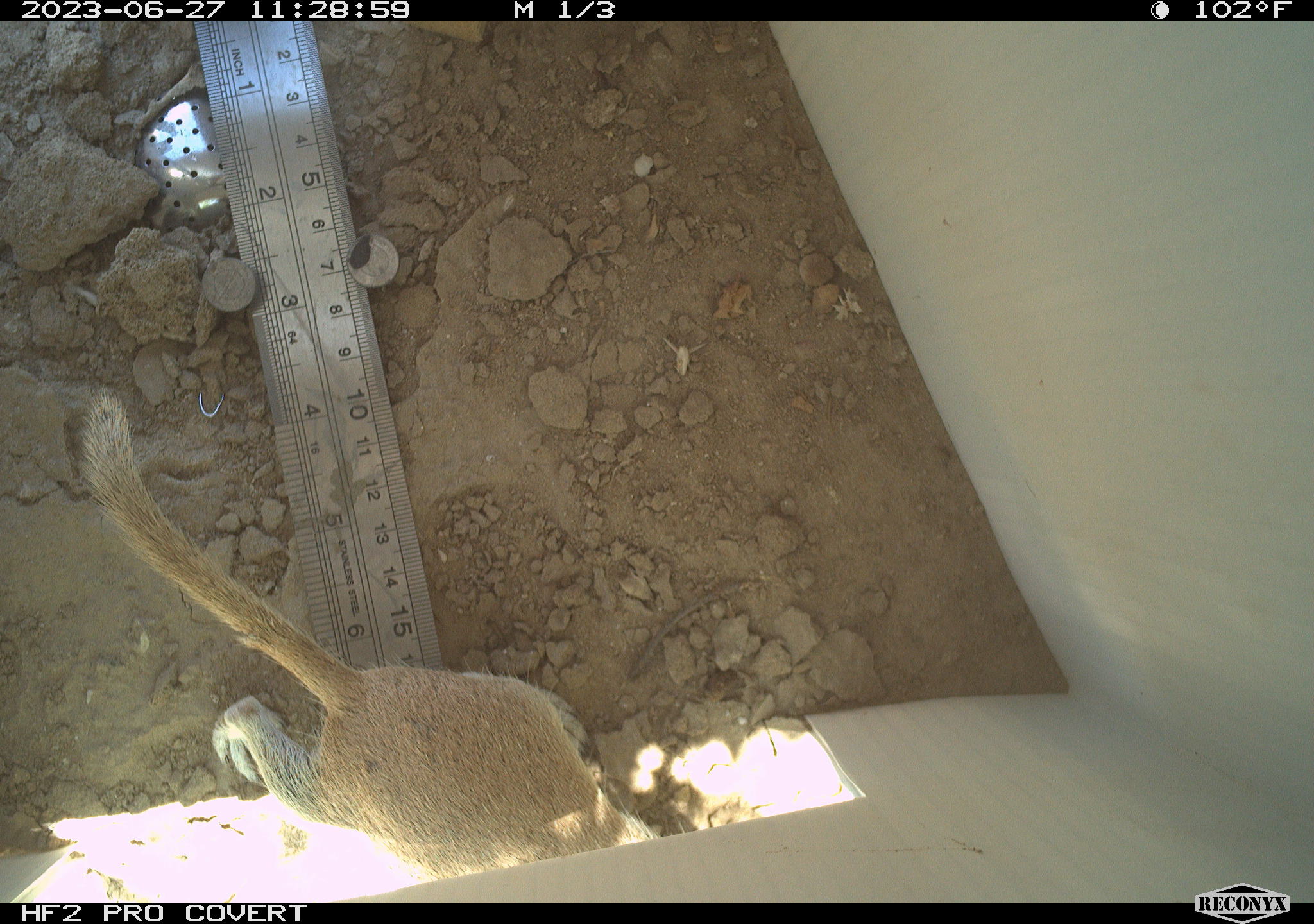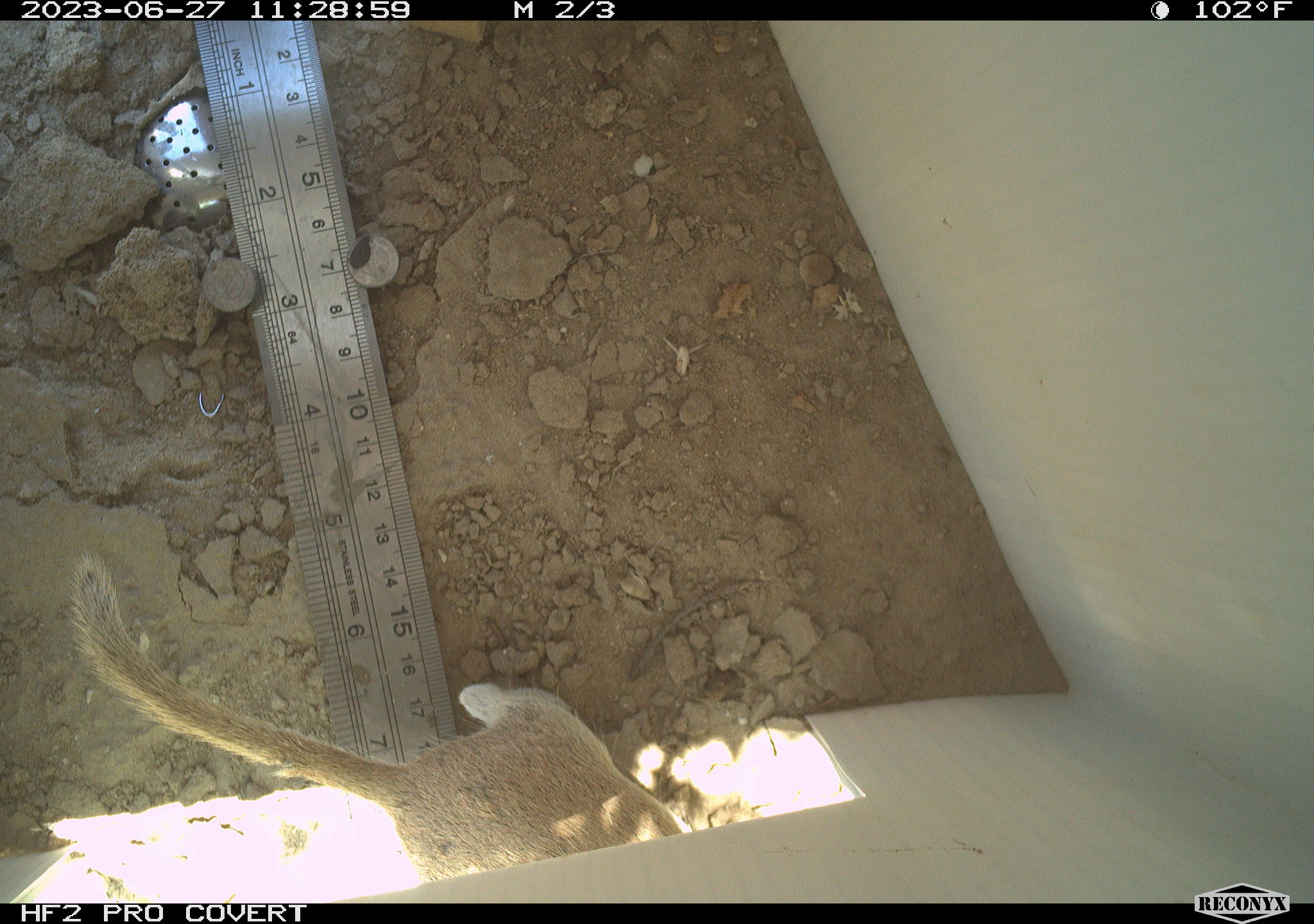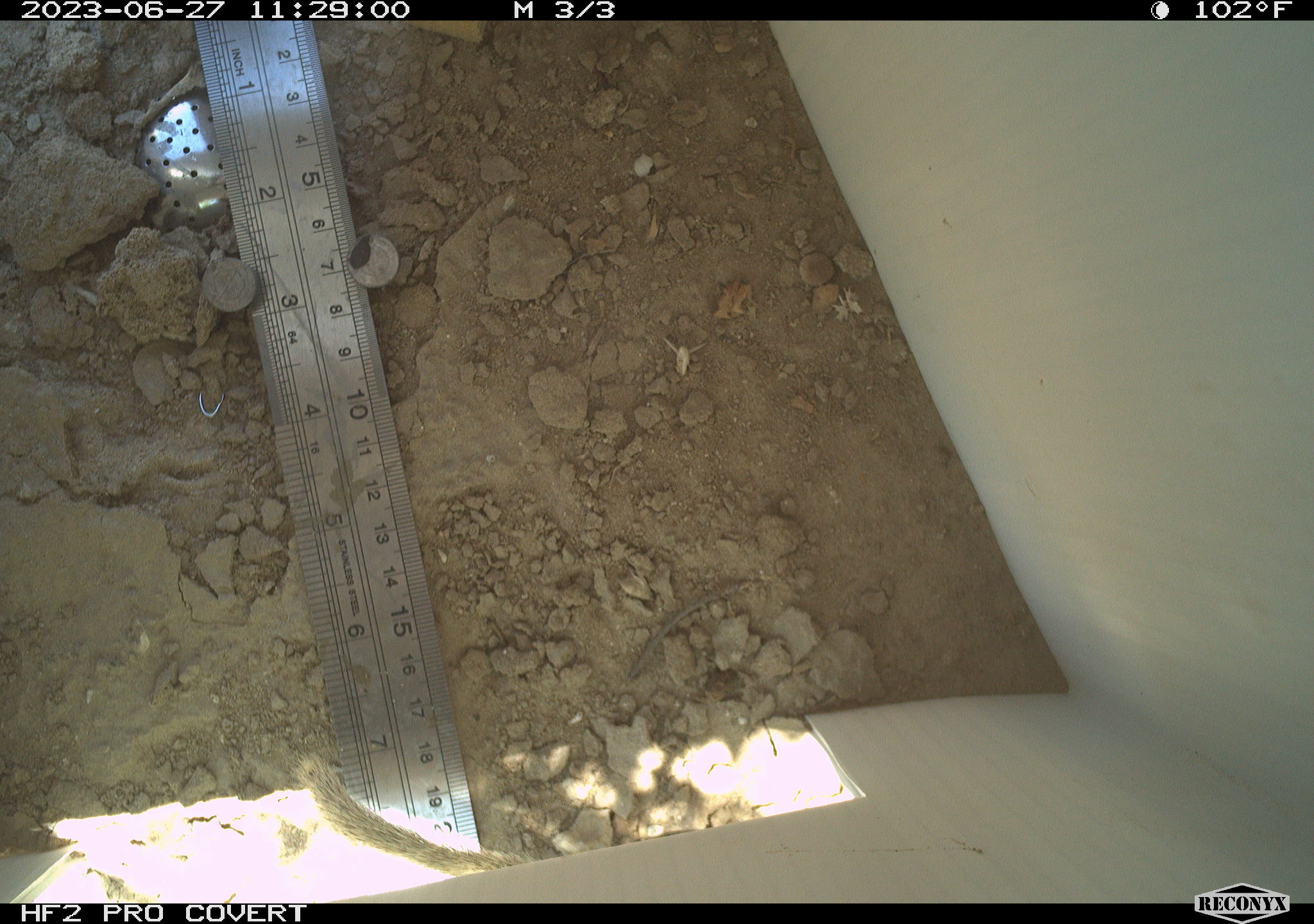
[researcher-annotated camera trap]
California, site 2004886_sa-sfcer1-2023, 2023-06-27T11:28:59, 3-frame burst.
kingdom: Animalia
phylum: Chordata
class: Mammalia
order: Rodentia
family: Sciuridae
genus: Xerospermophilus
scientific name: Xerospermophilus tereticaudus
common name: round-tailed ground squirrel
Round-tailed ground squirrel (Xerospermophilus tereticaudus).